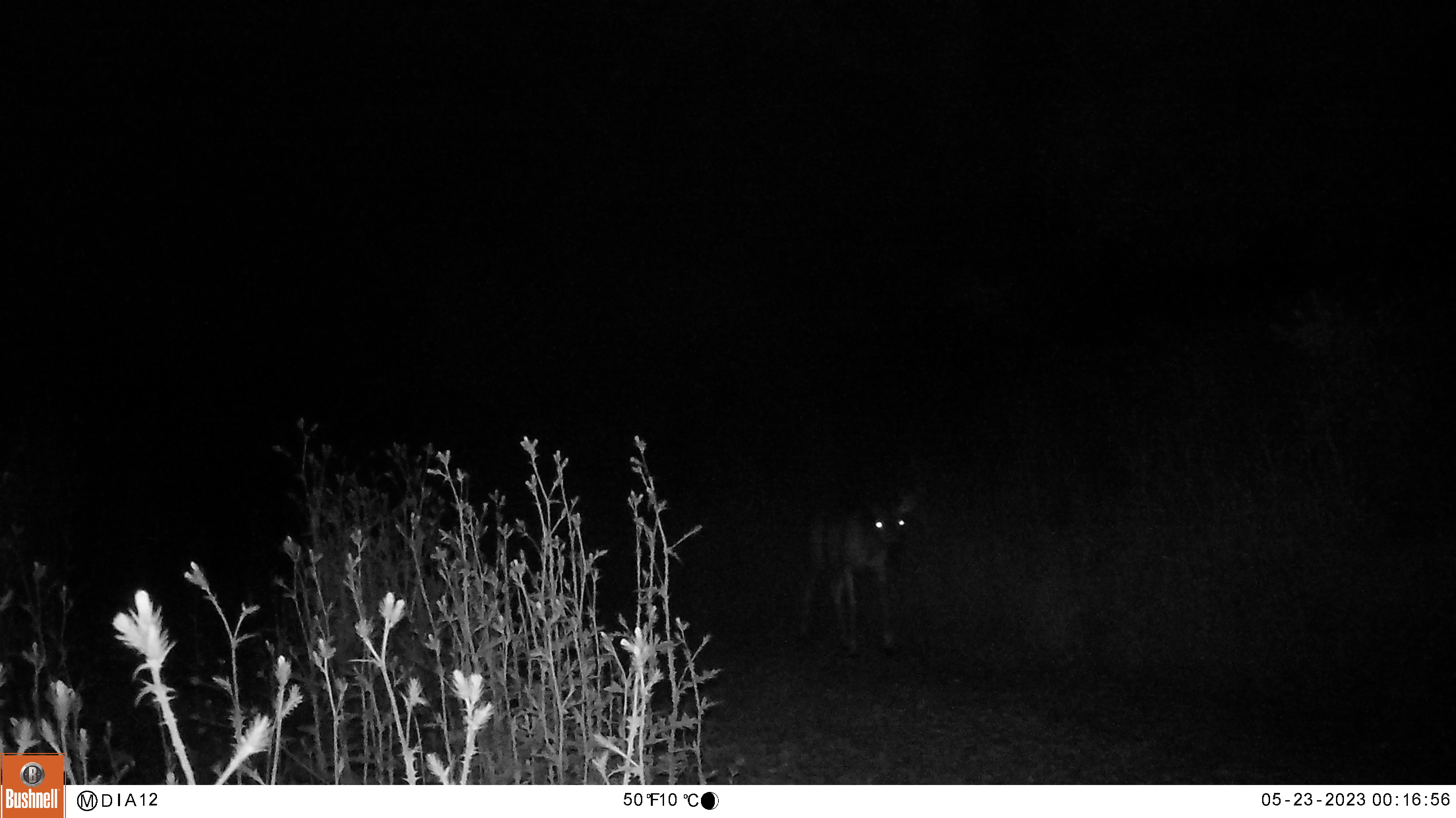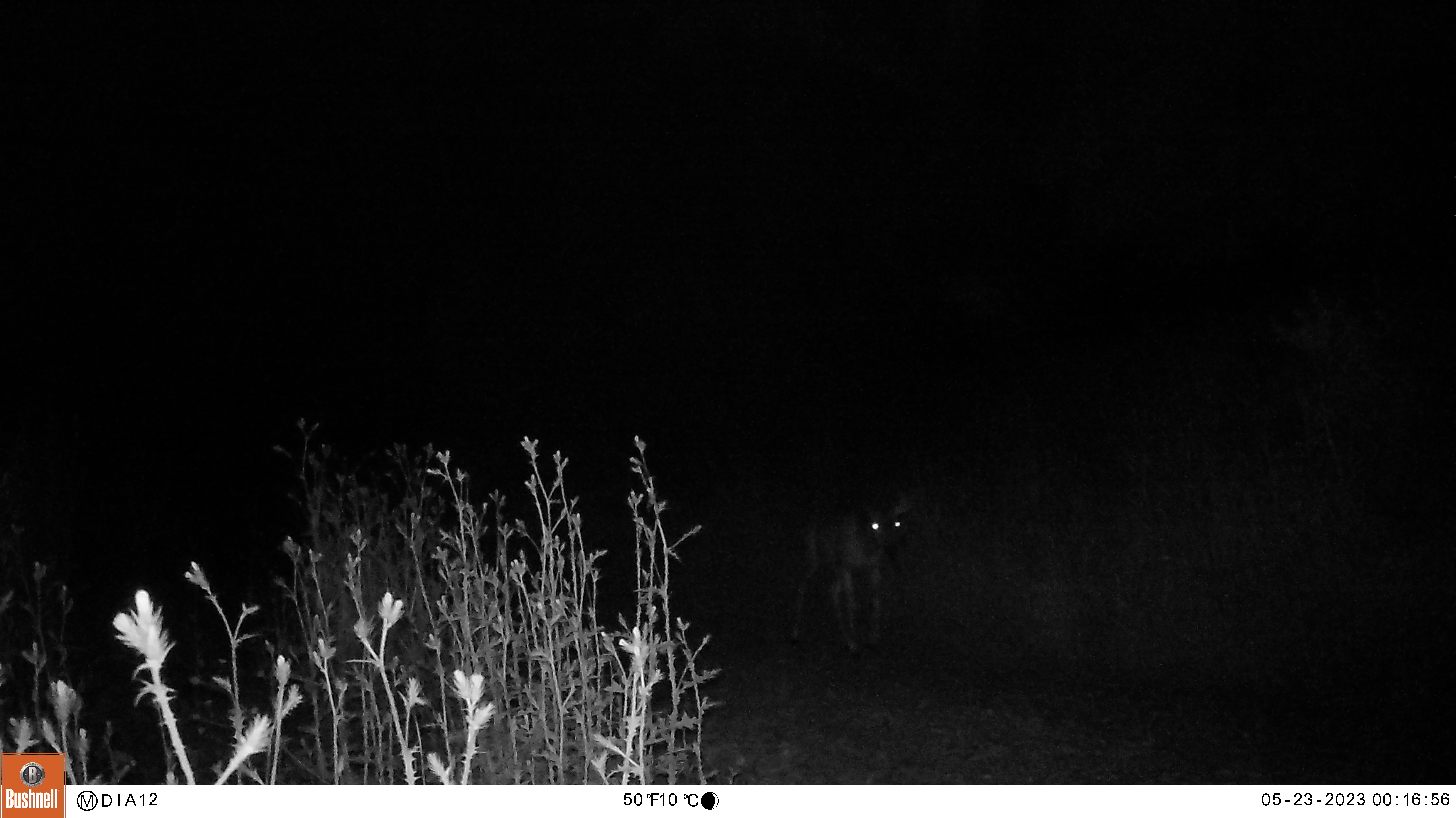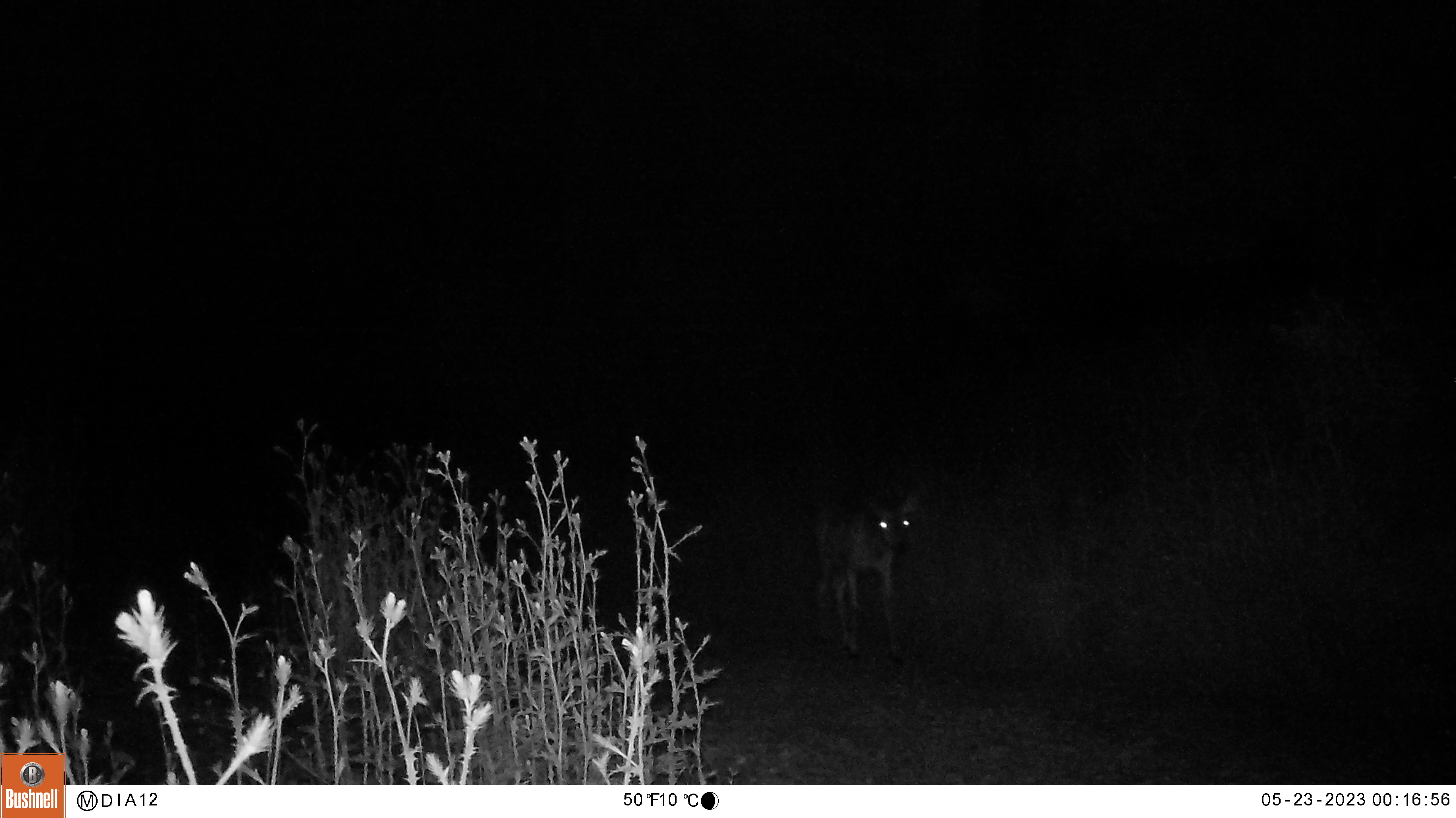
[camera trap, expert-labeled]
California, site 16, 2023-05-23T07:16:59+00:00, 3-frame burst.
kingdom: Animalia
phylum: Chordata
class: Mammalia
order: Artiodactyla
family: Cervidae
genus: Odocoileus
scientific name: Odocoileus hemionus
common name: mule deer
Mule deer (Odocoileus hemionus).